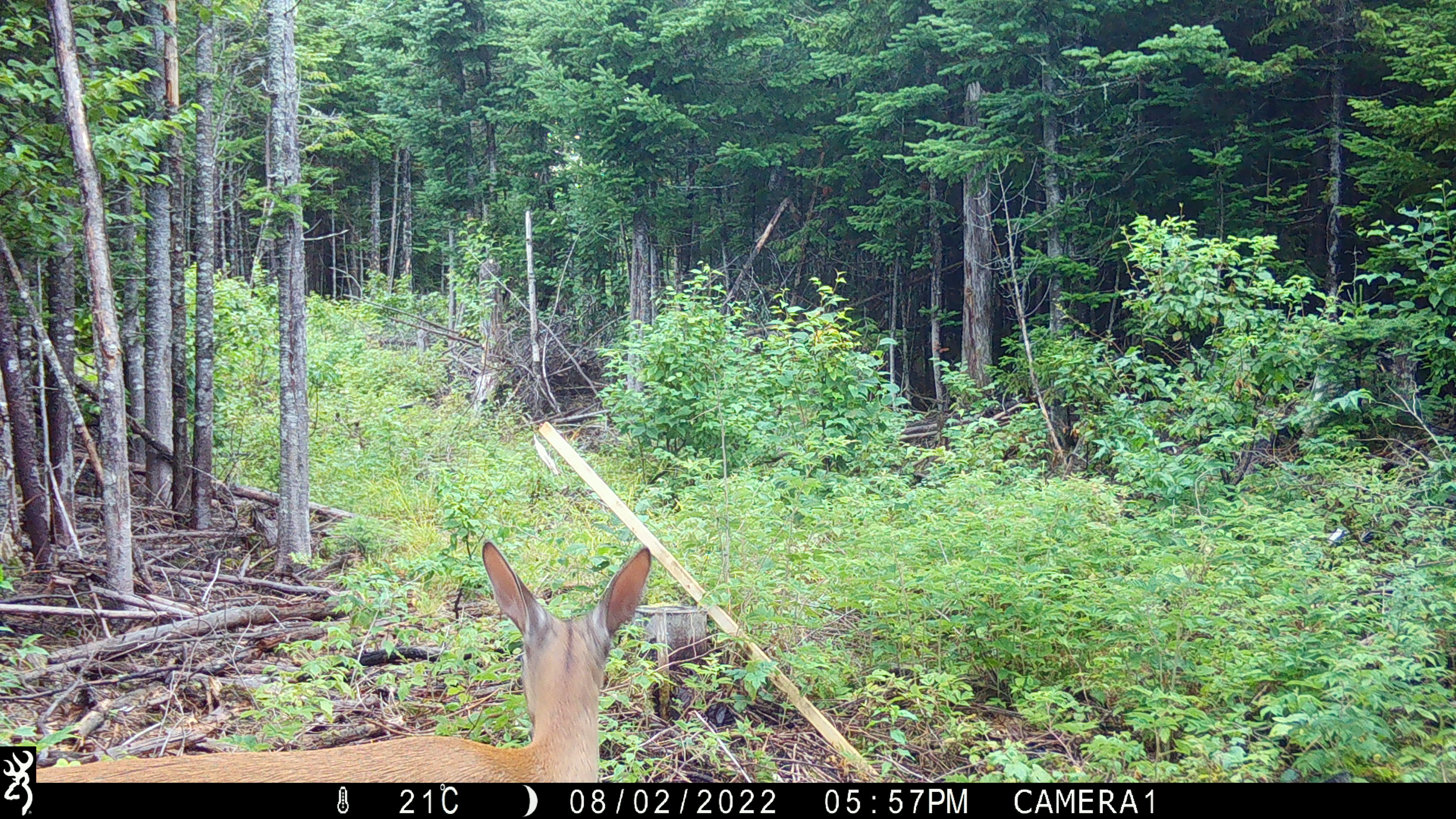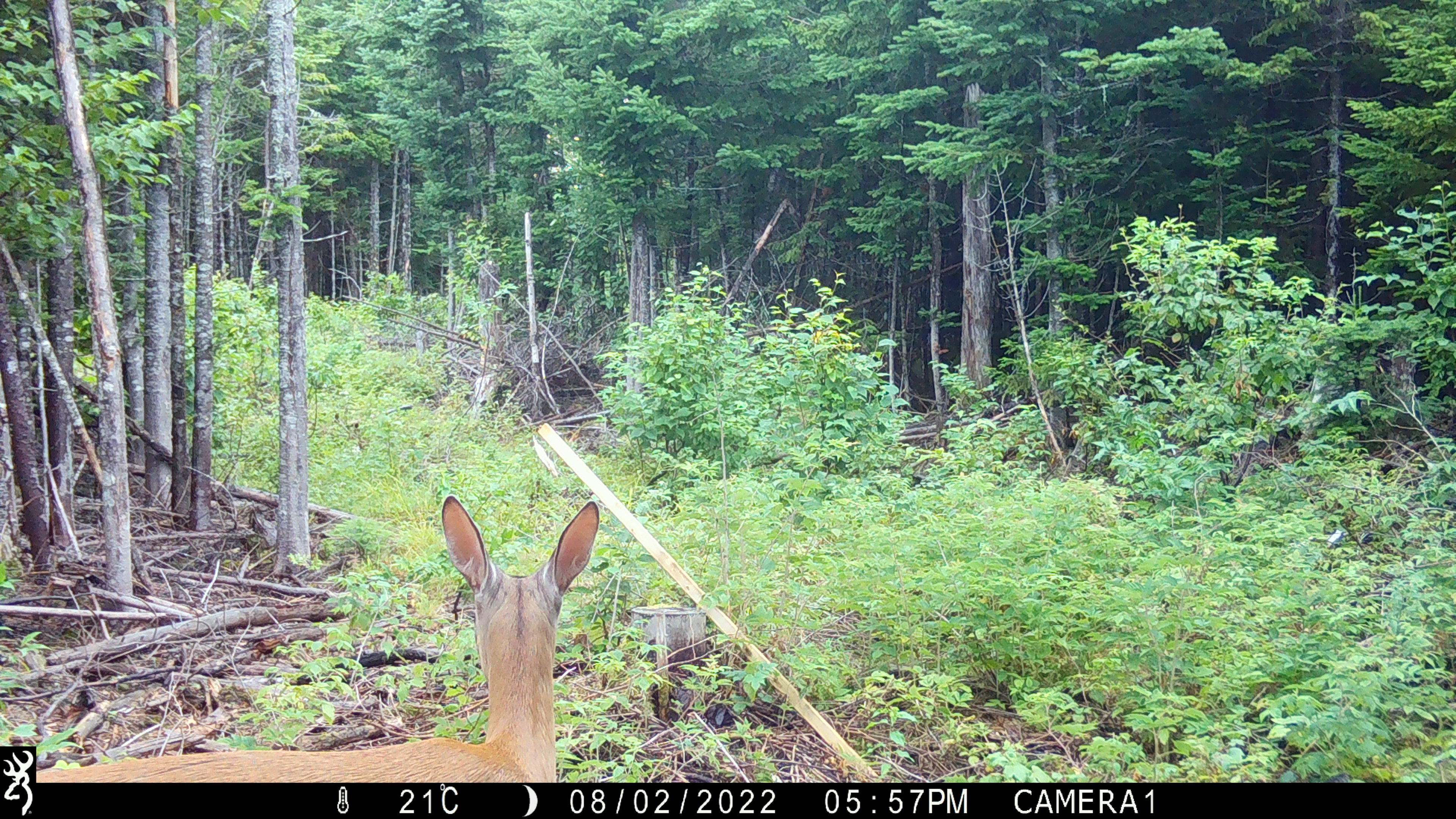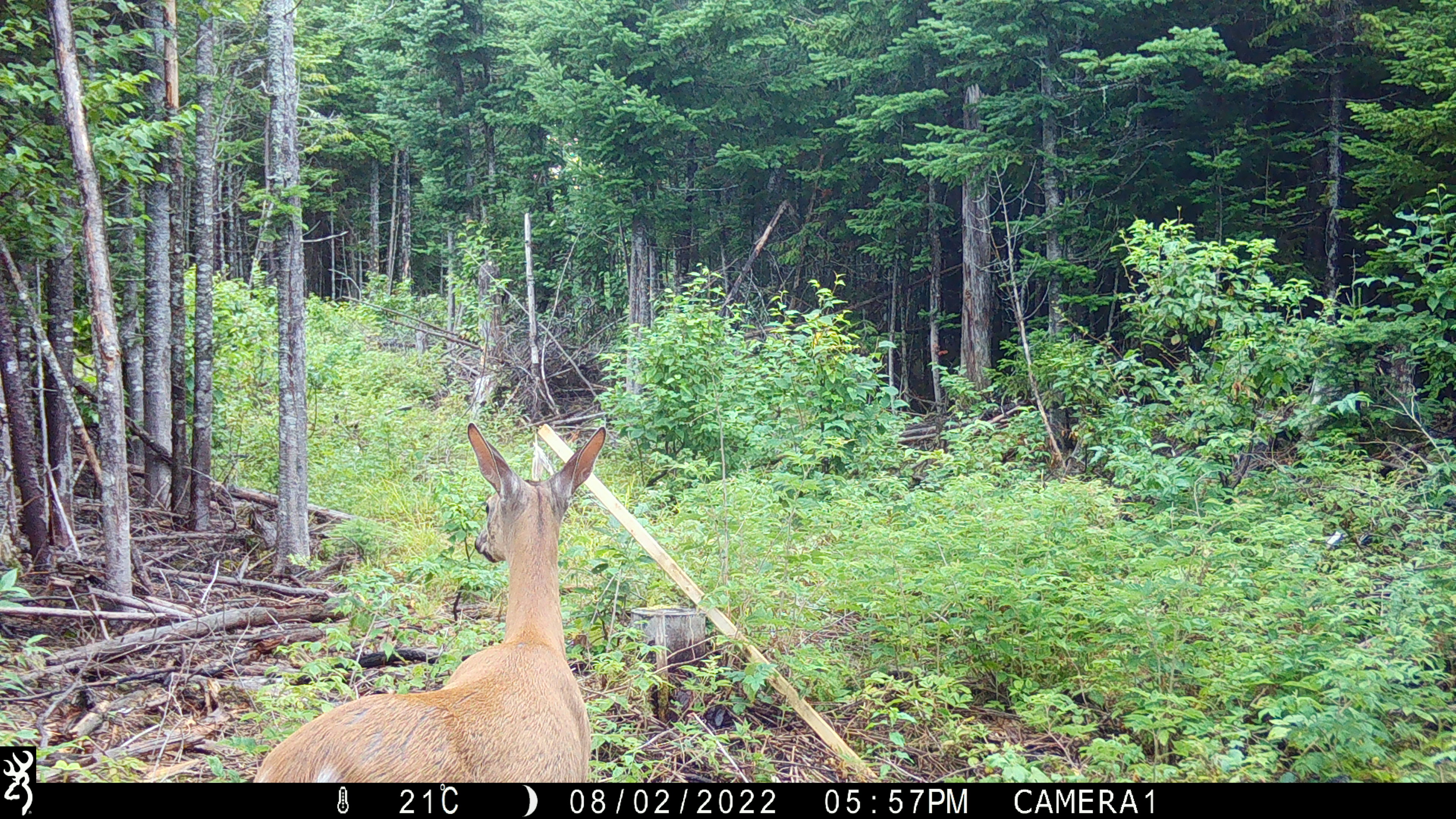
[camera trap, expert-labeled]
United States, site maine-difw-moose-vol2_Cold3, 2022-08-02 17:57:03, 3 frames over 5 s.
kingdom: Animalia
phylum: Chordata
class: Mammalia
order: Artiodactyla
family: Cervidae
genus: Odocoileus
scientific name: Odocoileus virginianus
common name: white-tailed deer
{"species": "white-tailed deer (Odocoileus virginianus)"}